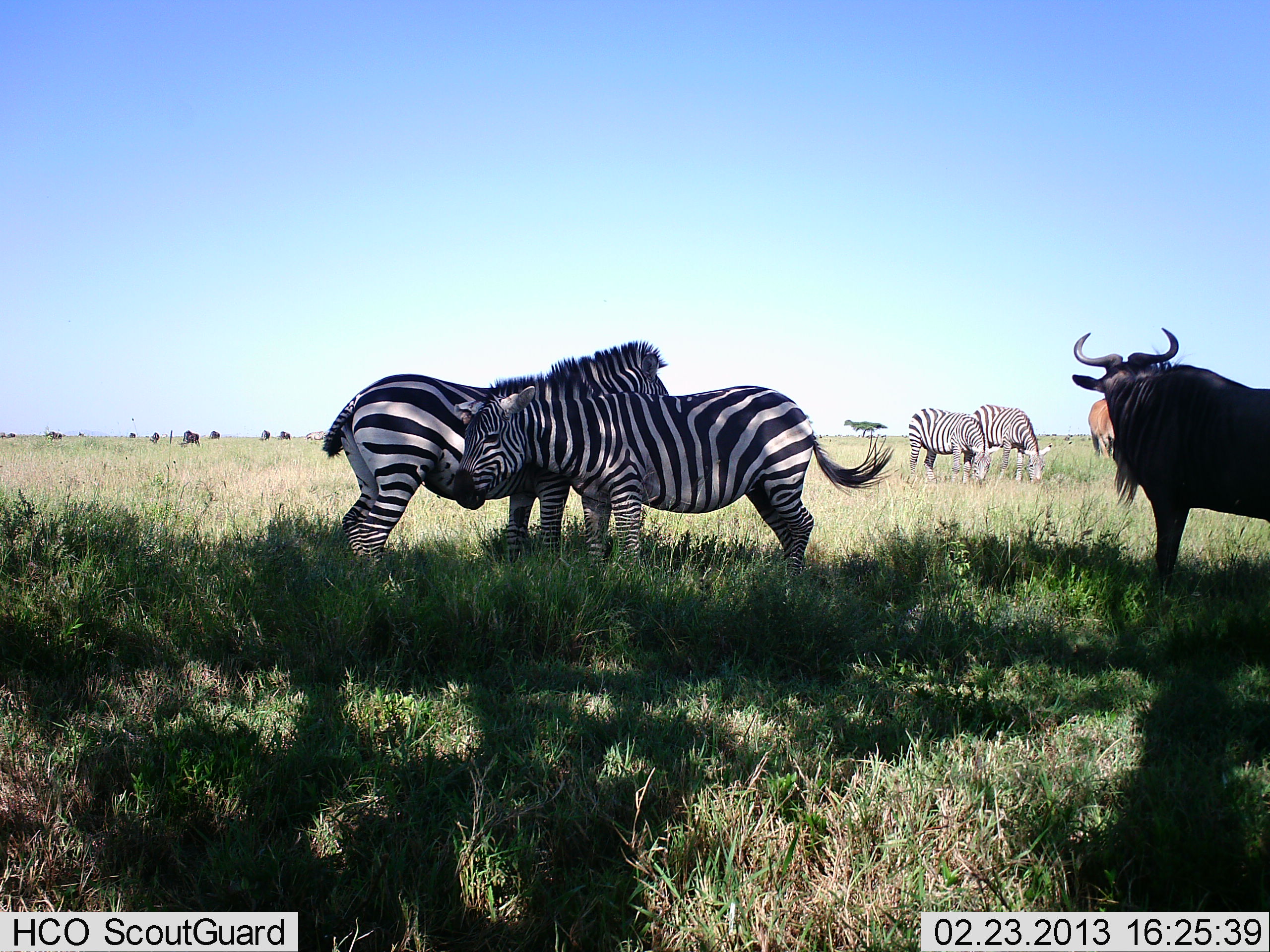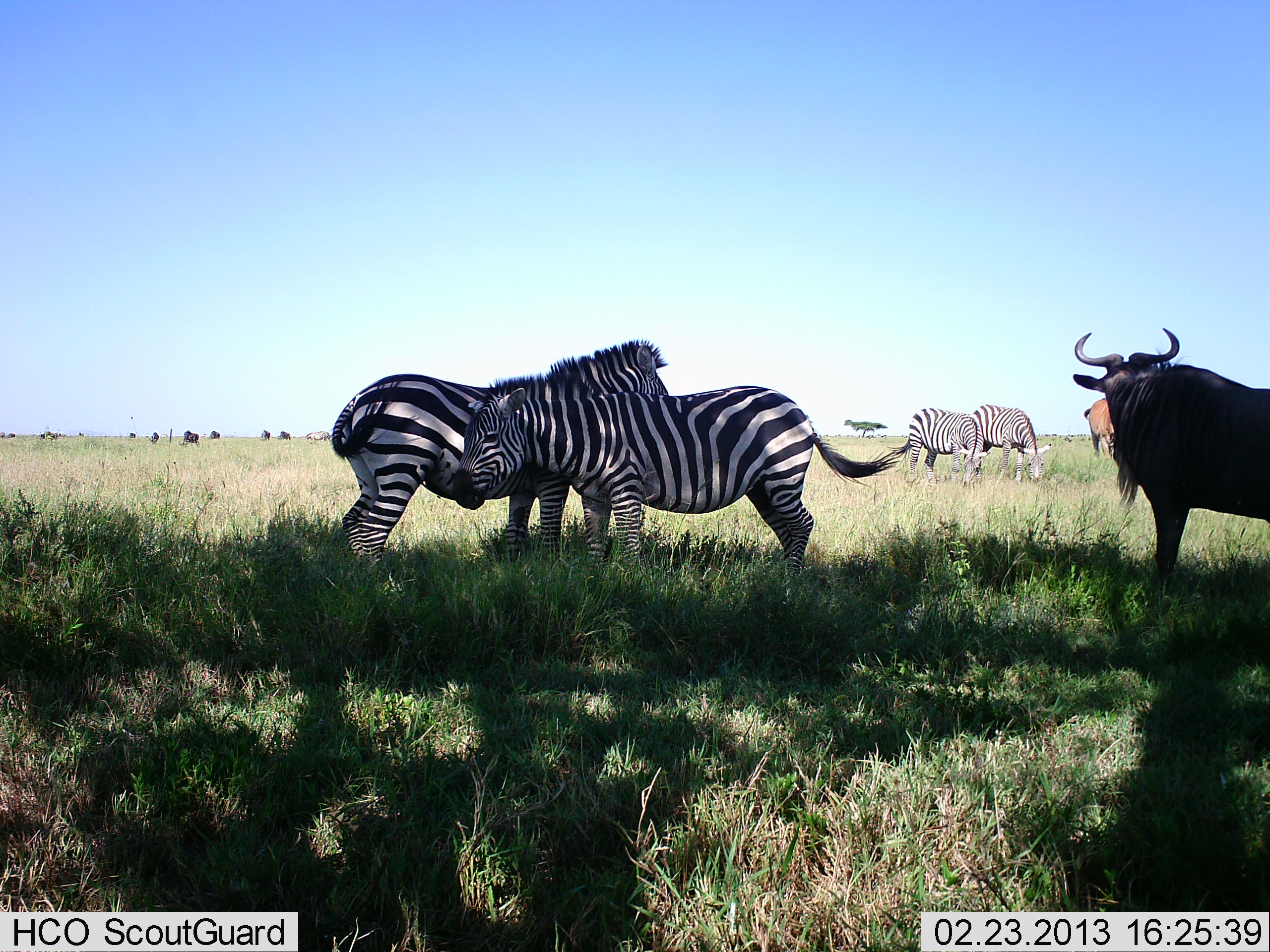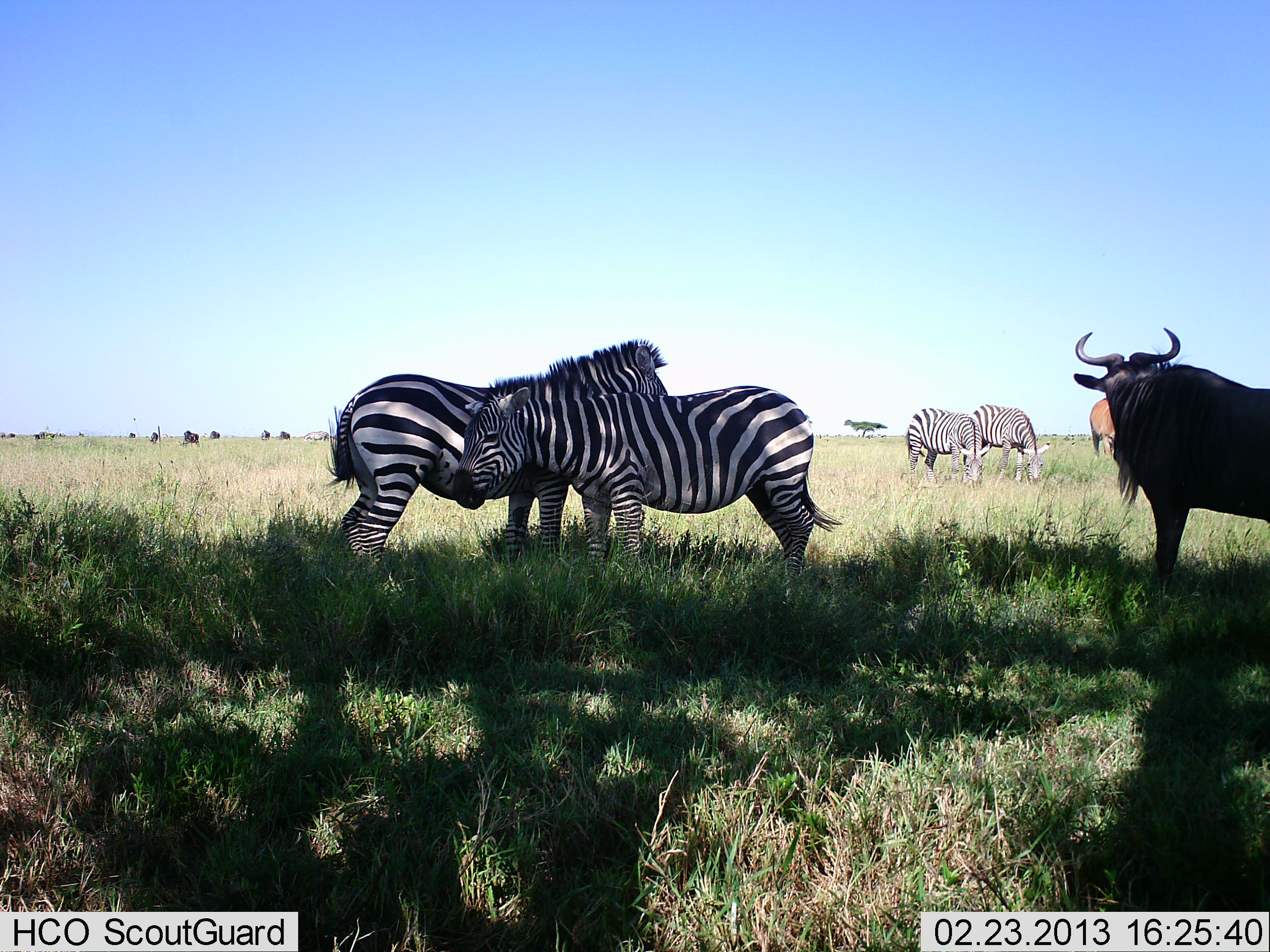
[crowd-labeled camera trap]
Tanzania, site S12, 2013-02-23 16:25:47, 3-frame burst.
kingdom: Animalia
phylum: Chordata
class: Mammalia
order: Artiodactyla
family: Bovidae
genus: Connochaetes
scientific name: Connochaetes taurinus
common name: blue wildebeest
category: wildebeest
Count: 2.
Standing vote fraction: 97%.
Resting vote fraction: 6%.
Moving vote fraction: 14%.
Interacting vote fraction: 0%.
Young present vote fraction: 3%.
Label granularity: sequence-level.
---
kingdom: Animalia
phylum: Chordata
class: Mammalia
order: Perissodactyla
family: Equidae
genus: Equus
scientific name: Equus quagga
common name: plains zebra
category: zebra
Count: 4.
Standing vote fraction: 71%.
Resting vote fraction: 2%.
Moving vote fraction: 2%.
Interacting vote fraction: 39%.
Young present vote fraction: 0%.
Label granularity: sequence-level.